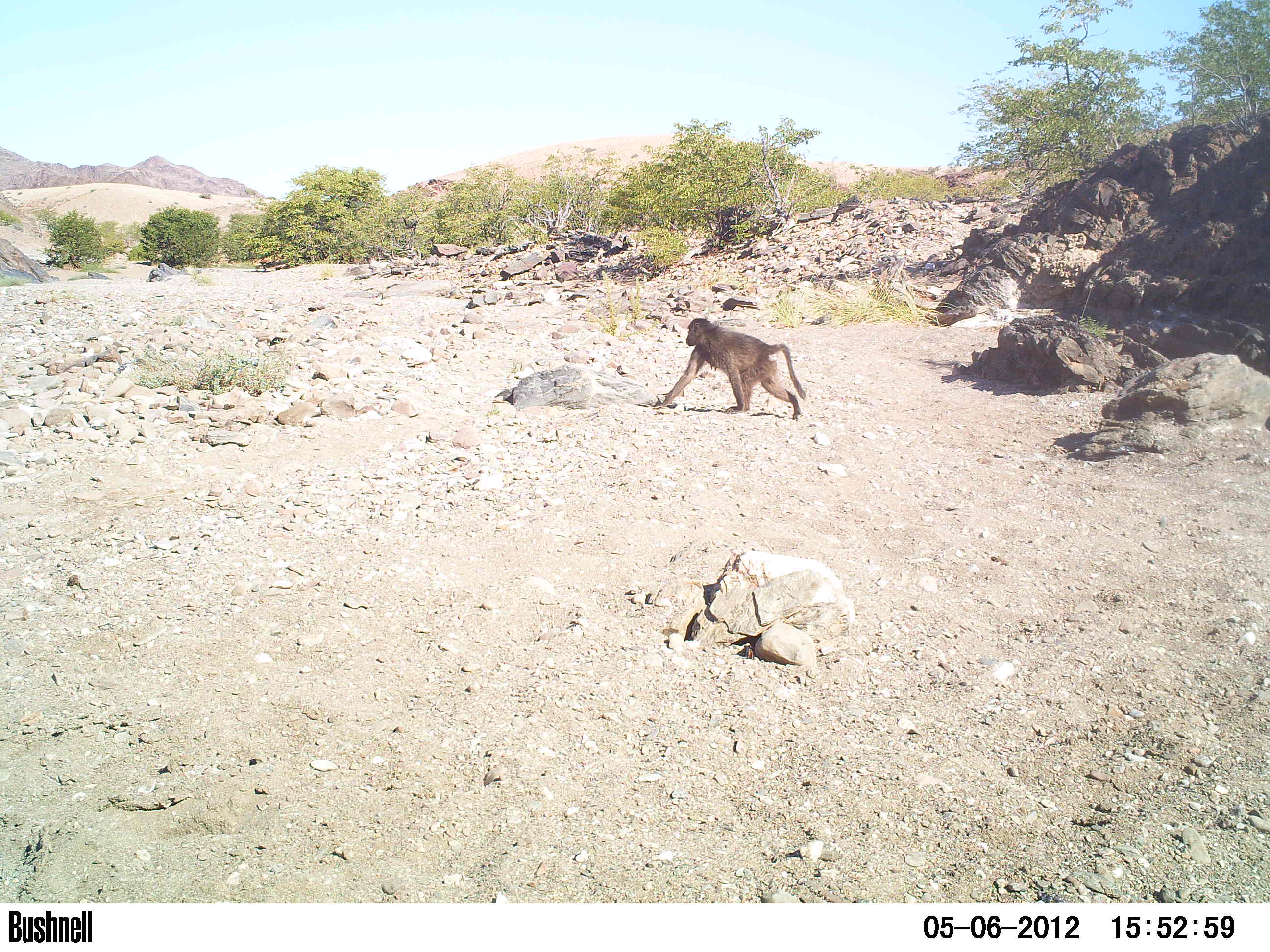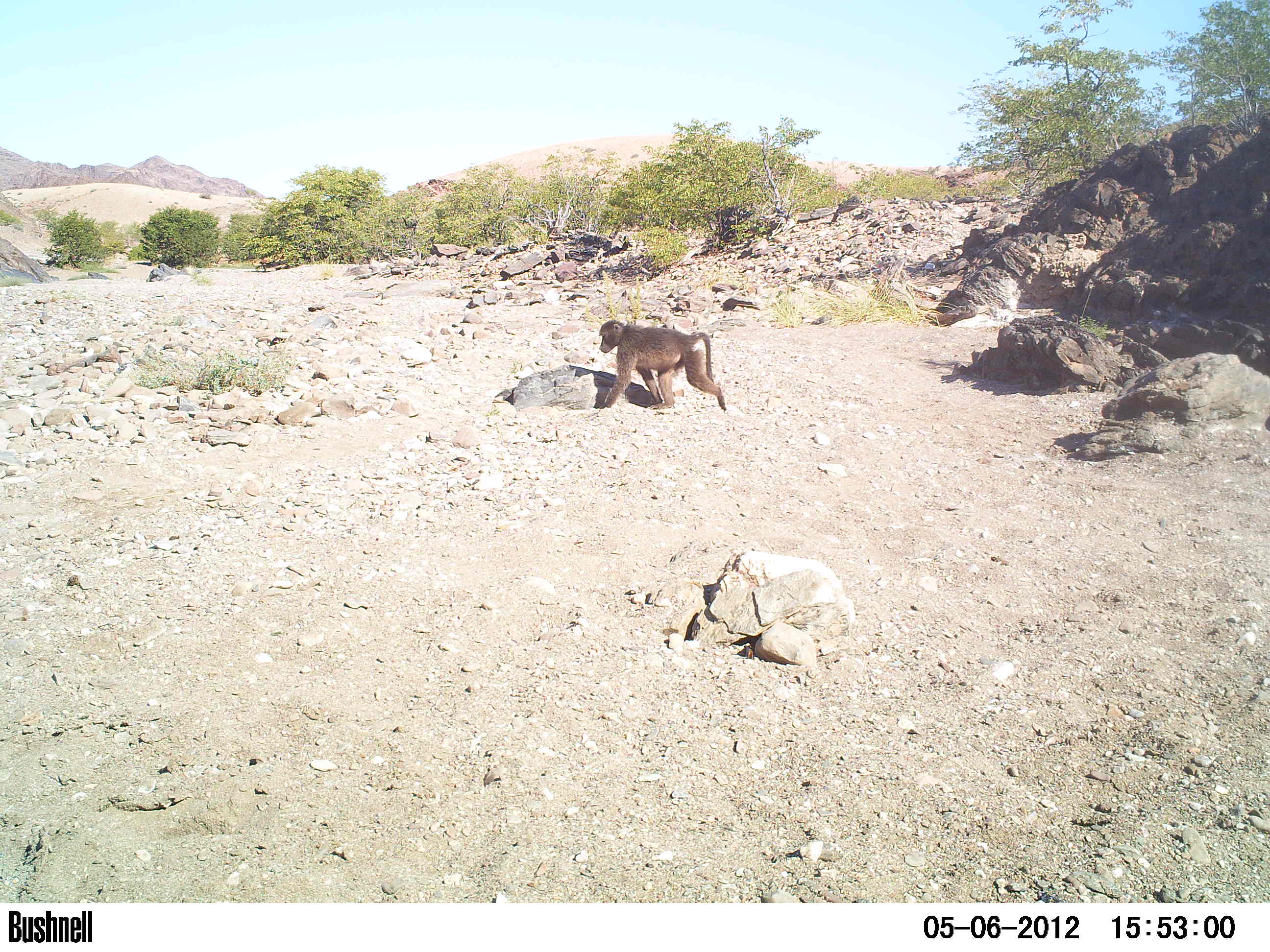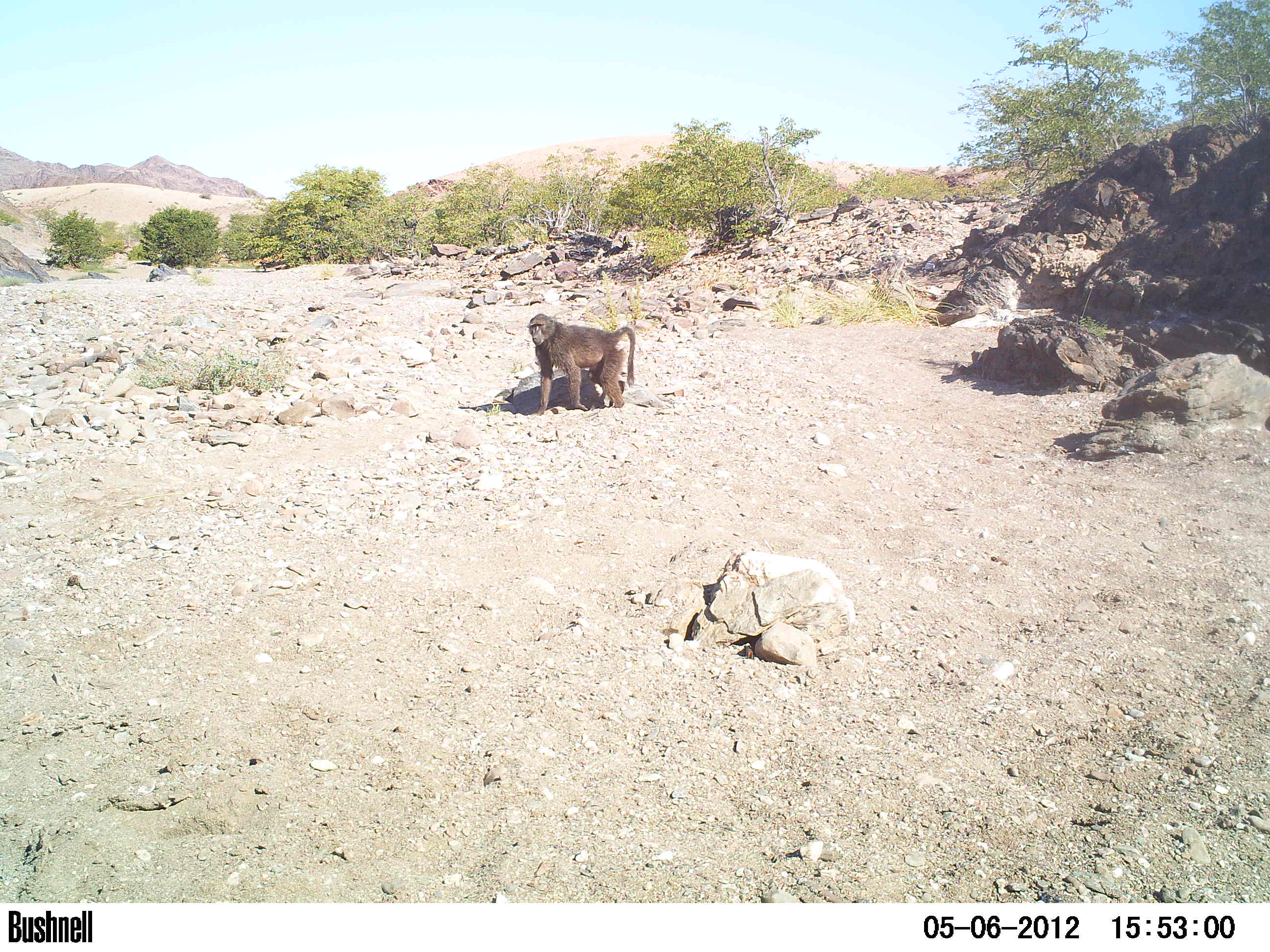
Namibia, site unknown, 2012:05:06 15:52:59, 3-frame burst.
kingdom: Animalia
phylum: Chordata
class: Mammalia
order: Primates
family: Cercopithecidae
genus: Papio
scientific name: Papio anubis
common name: olive baboon